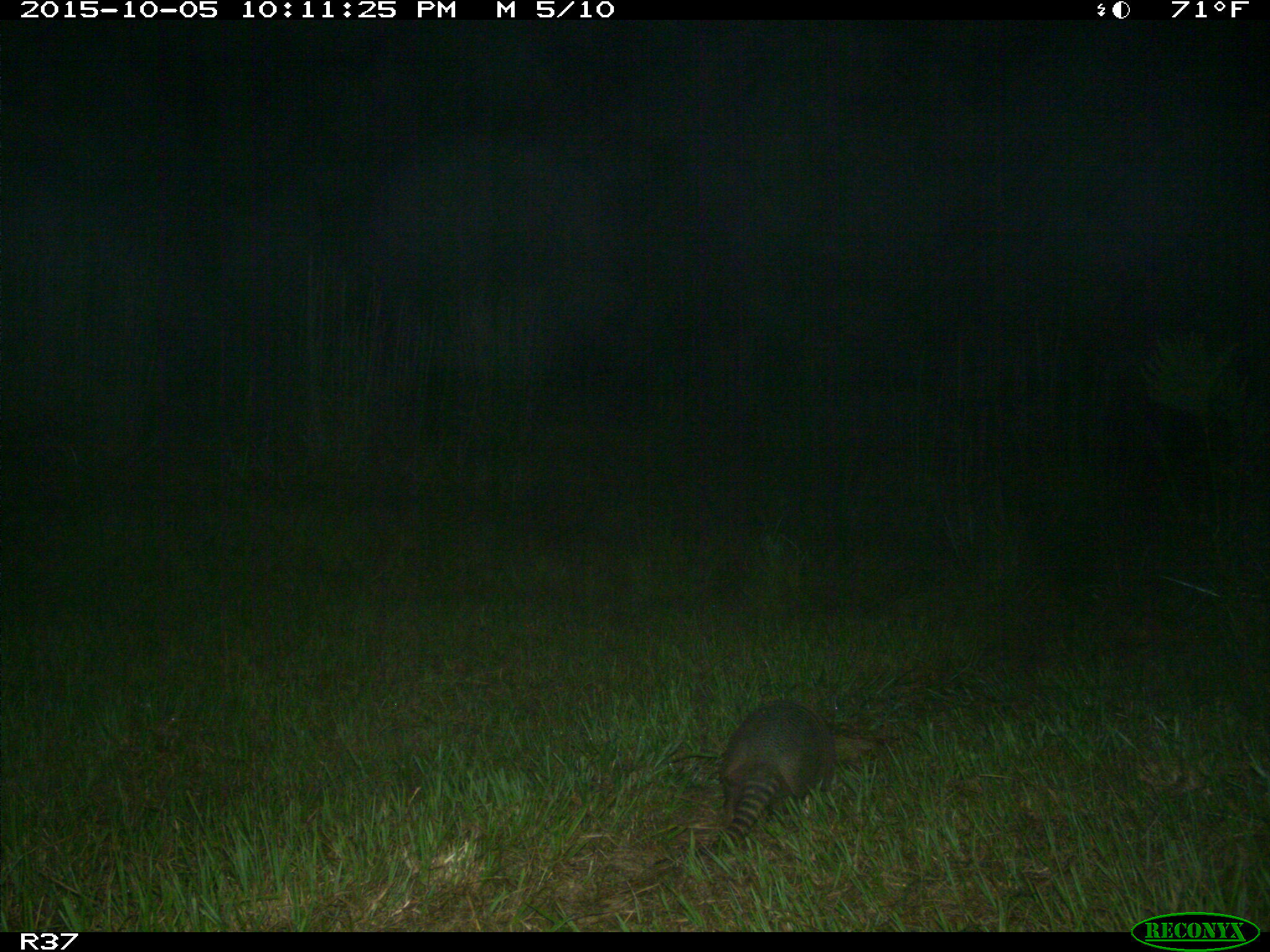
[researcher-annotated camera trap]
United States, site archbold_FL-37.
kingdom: Animalia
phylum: Chordata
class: Mammalia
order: Cingulata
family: Dasypodidae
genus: Dasypus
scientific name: Dasypus novemcinctus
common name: nine-banded armadillo